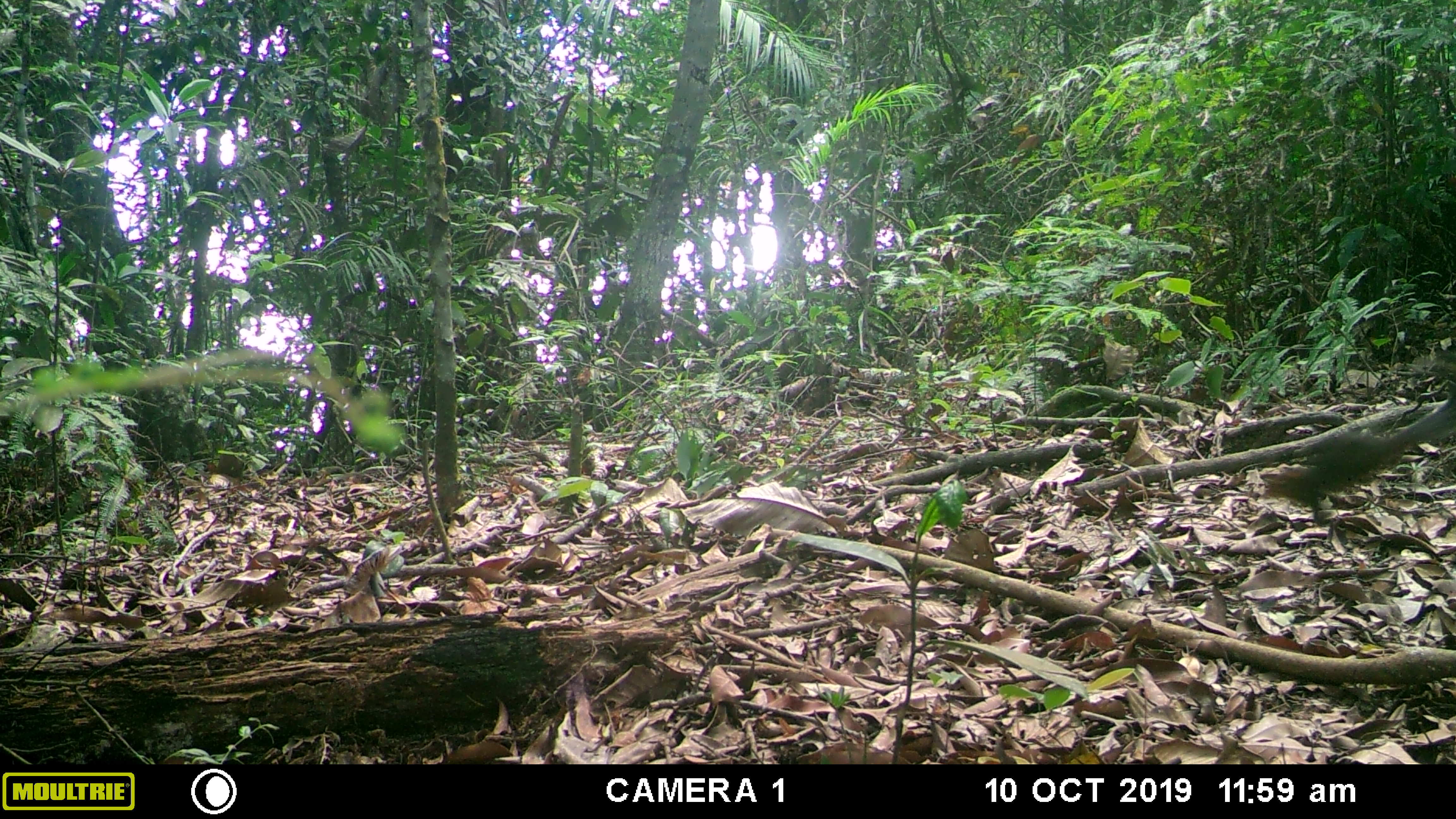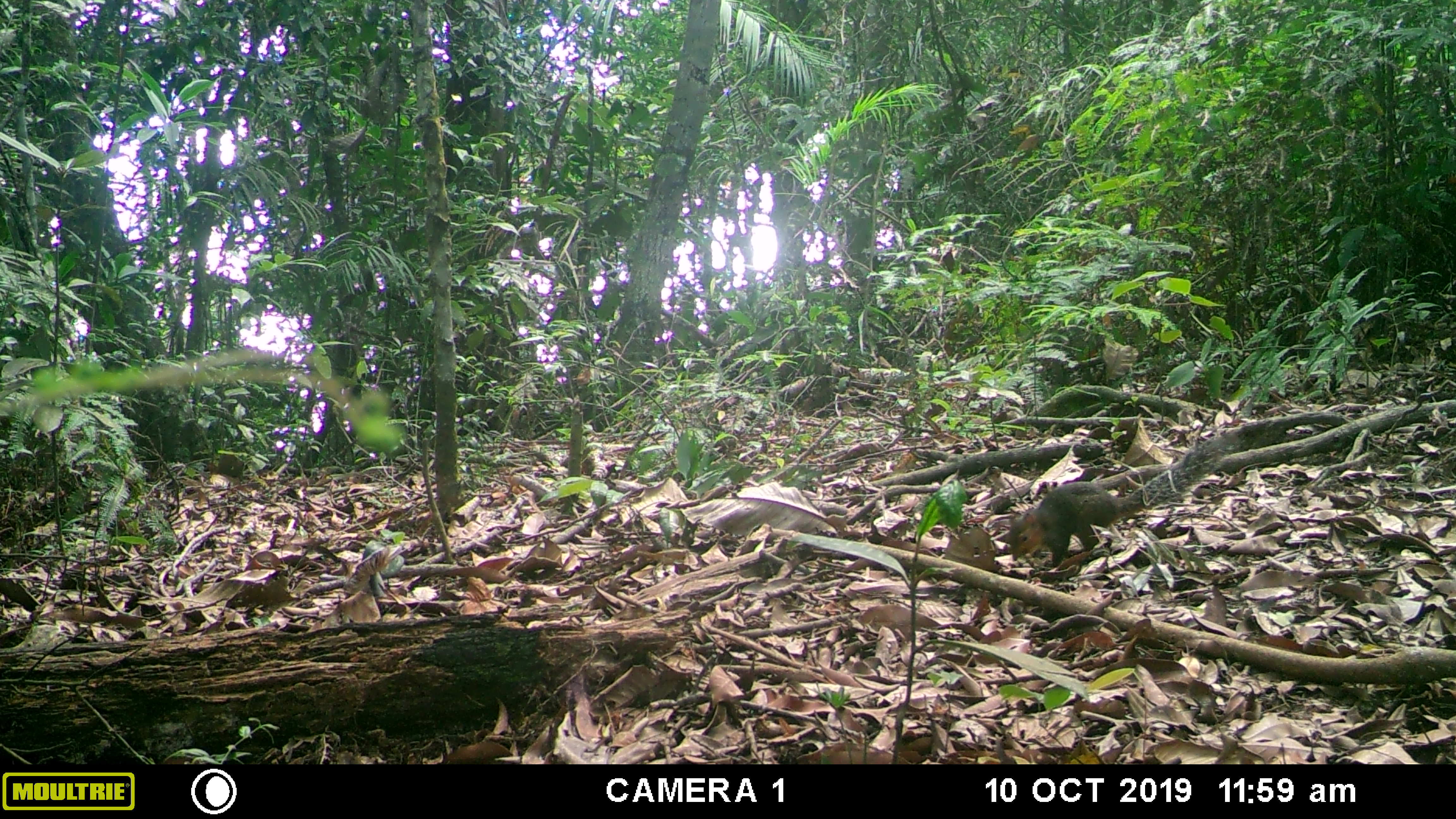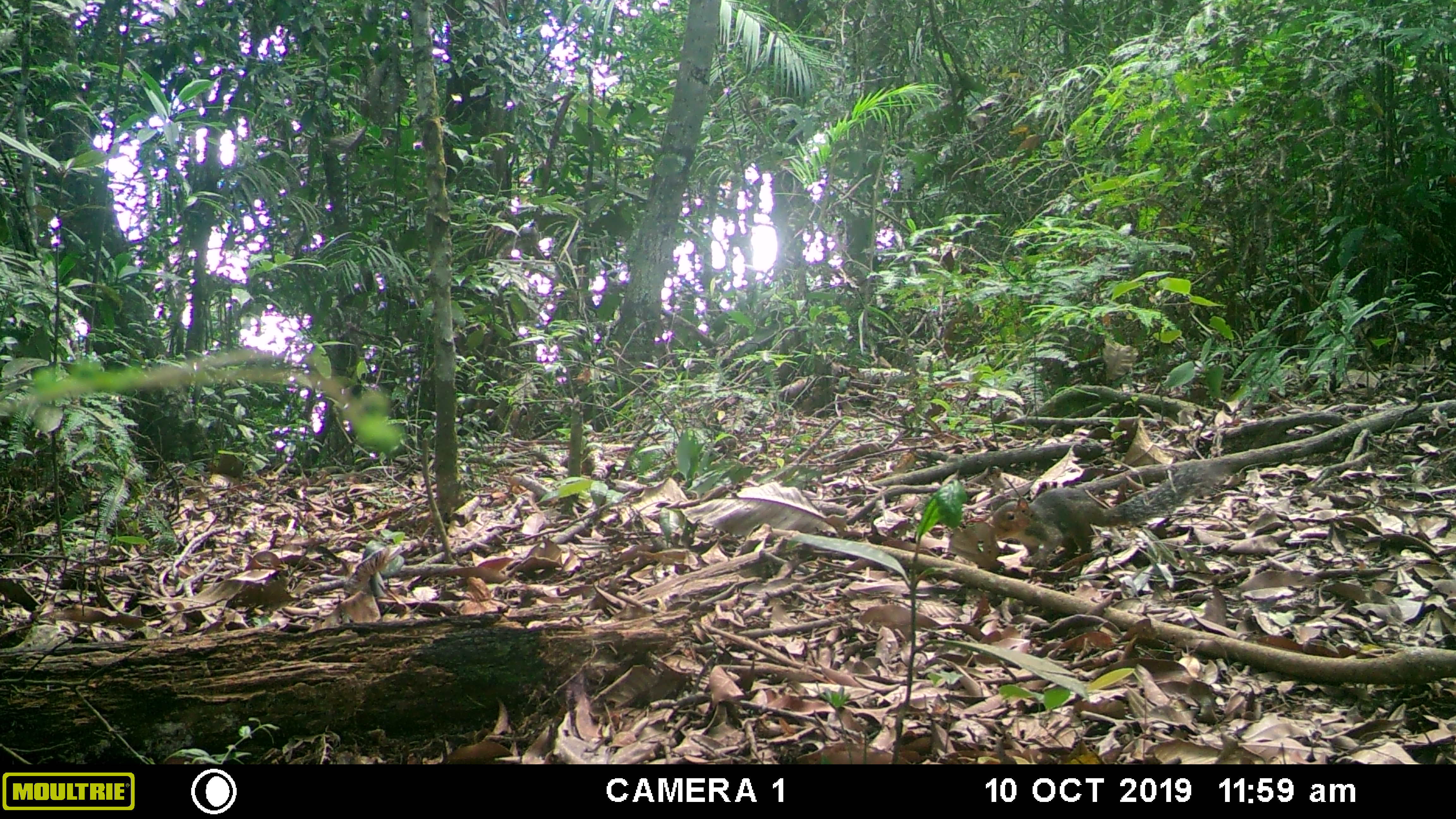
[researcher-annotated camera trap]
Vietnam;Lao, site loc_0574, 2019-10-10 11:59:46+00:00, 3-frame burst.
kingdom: Animalia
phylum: Chordata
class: Mammalia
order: Rodentia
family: Sciuridae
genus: Dremomys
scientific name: Dremomys rufigenis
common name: red-cheeked squirrel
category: red cheeked squirrel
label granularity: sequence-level